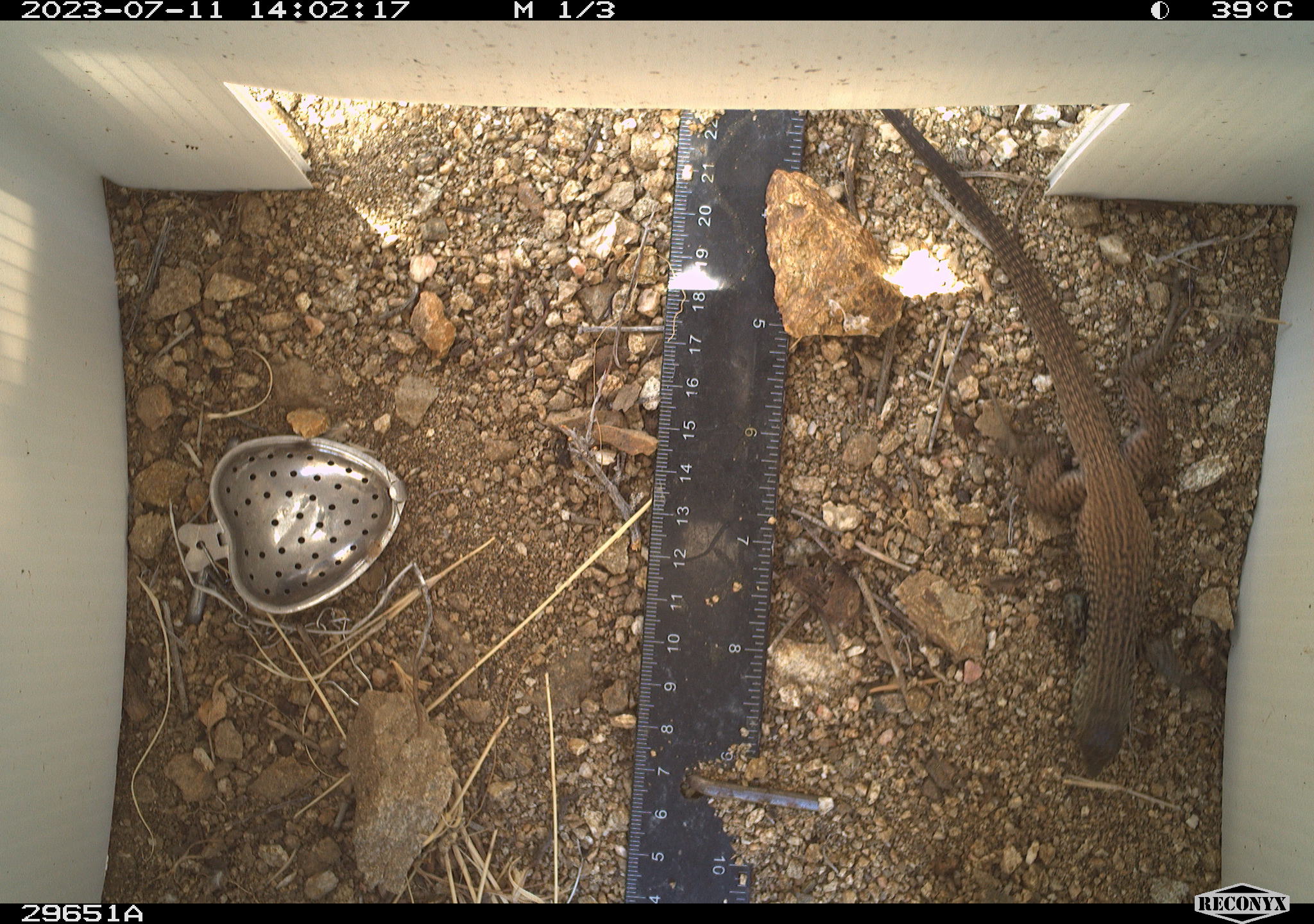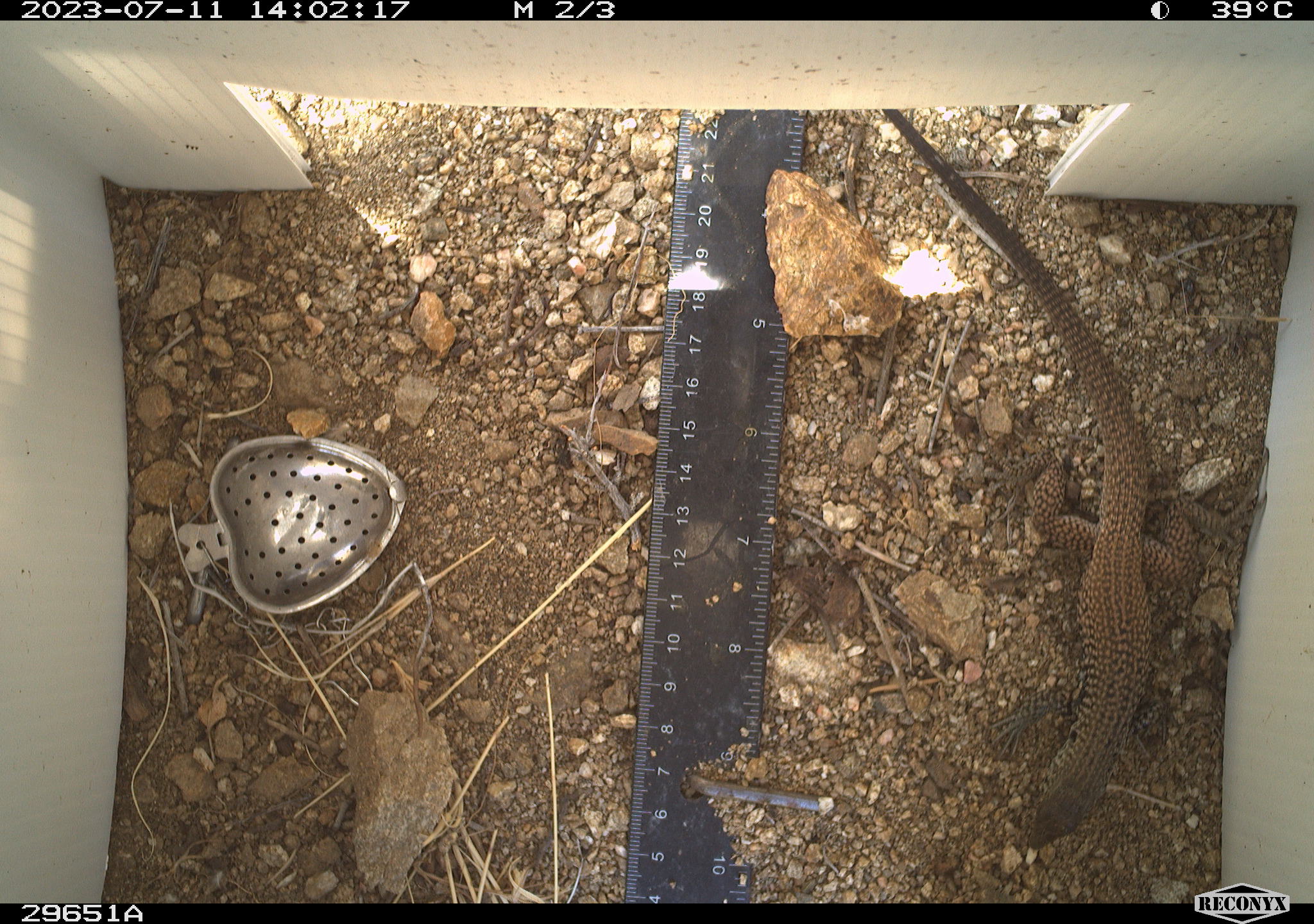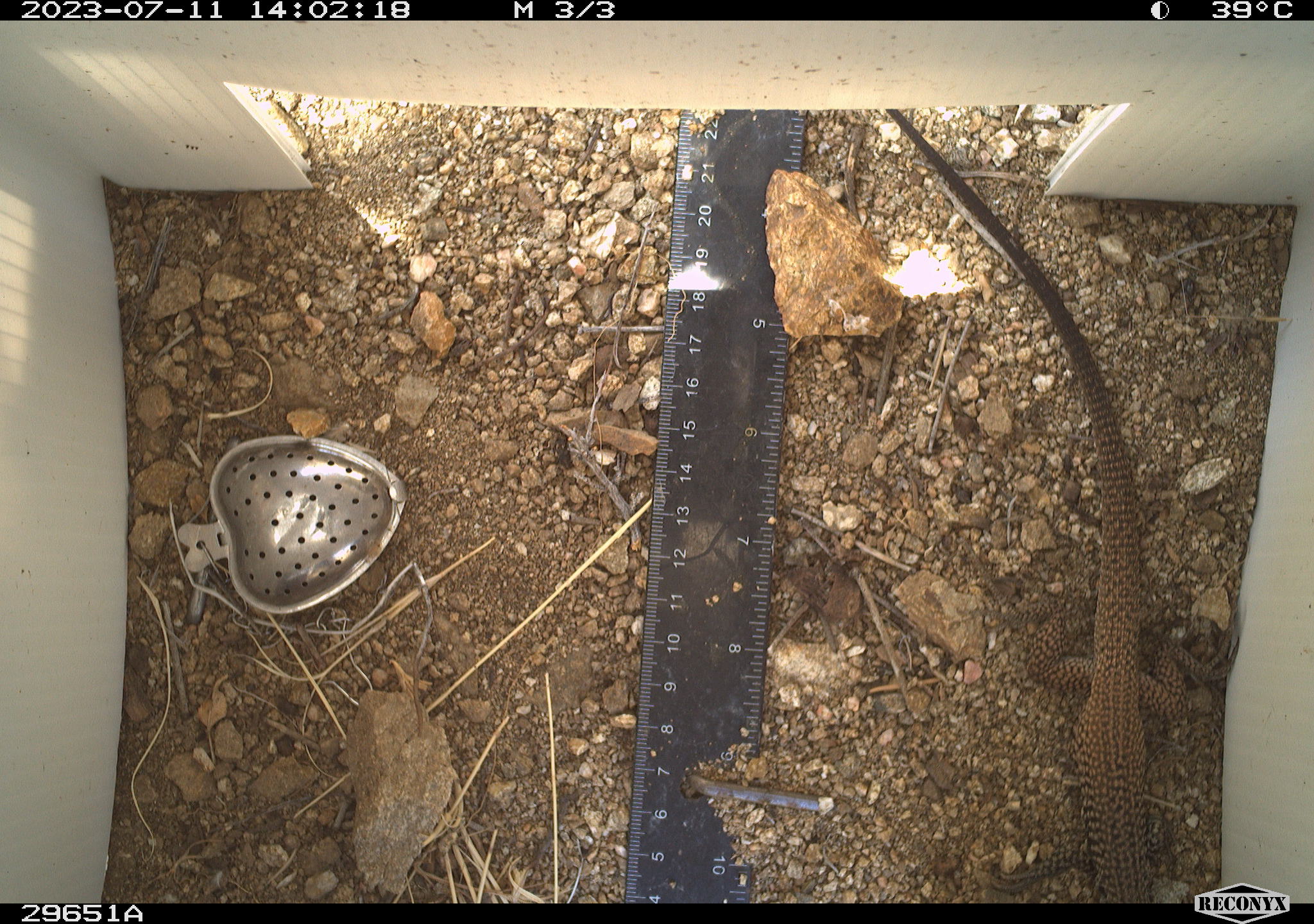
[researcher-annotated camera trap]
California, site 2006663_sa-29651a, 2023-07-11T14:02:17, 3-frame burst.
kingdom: Animalia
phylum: Chordata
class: Reptilia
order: Squamata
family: Teiidae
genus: Aspidoscelis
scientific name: Aspidoscelis tigris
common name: western whiptail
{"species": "western whiptail (Aspidoscelis tigris)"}